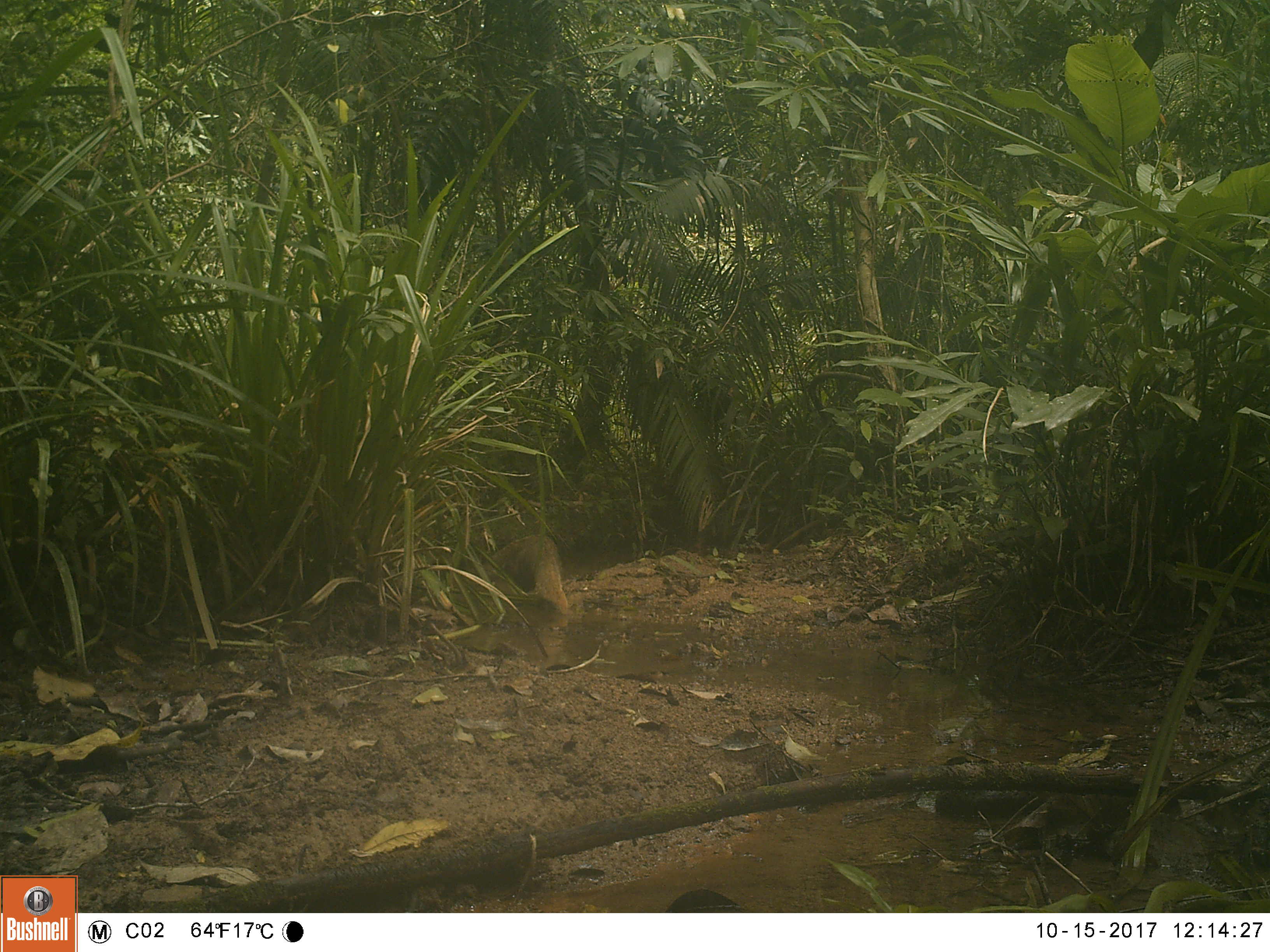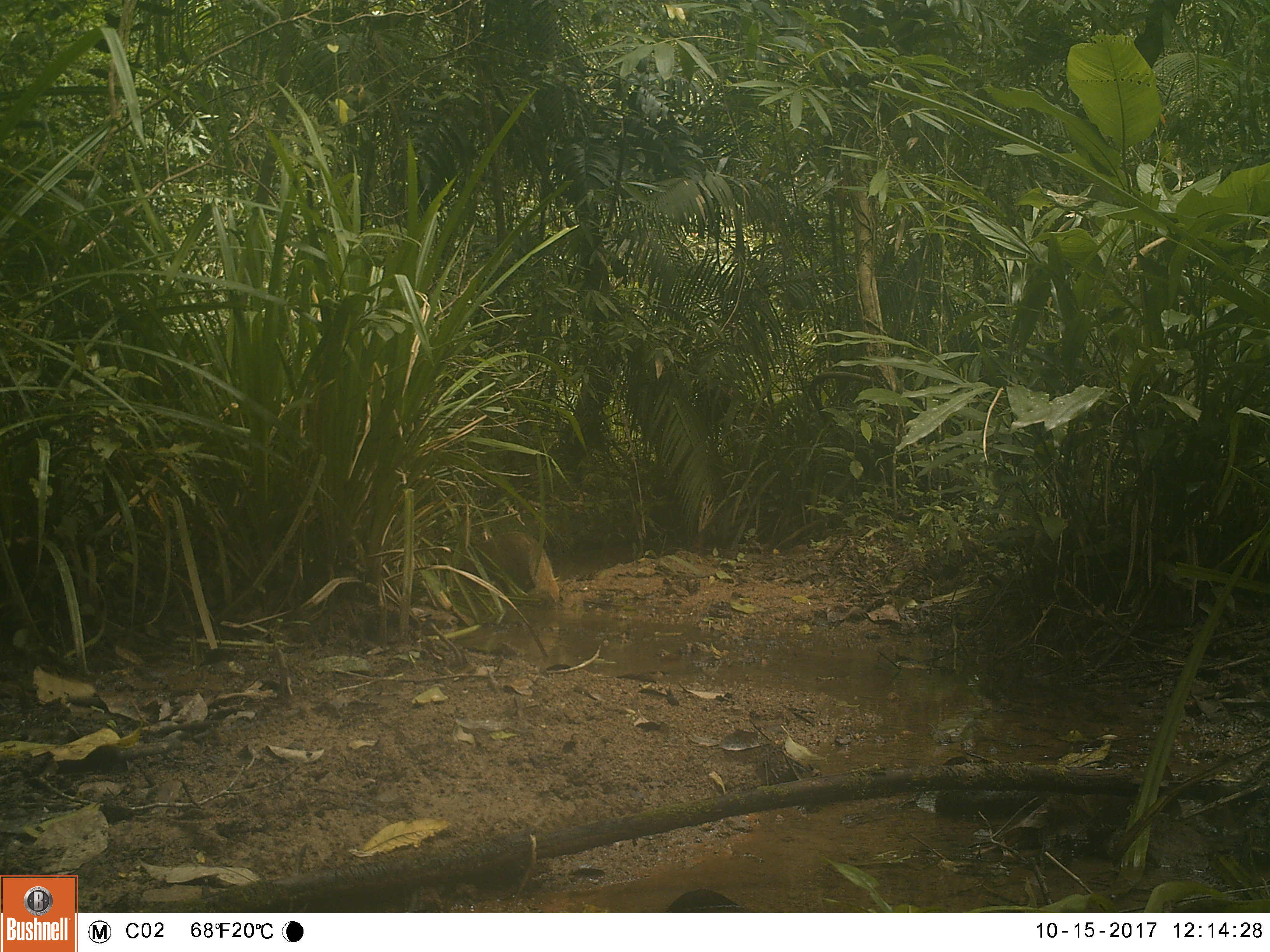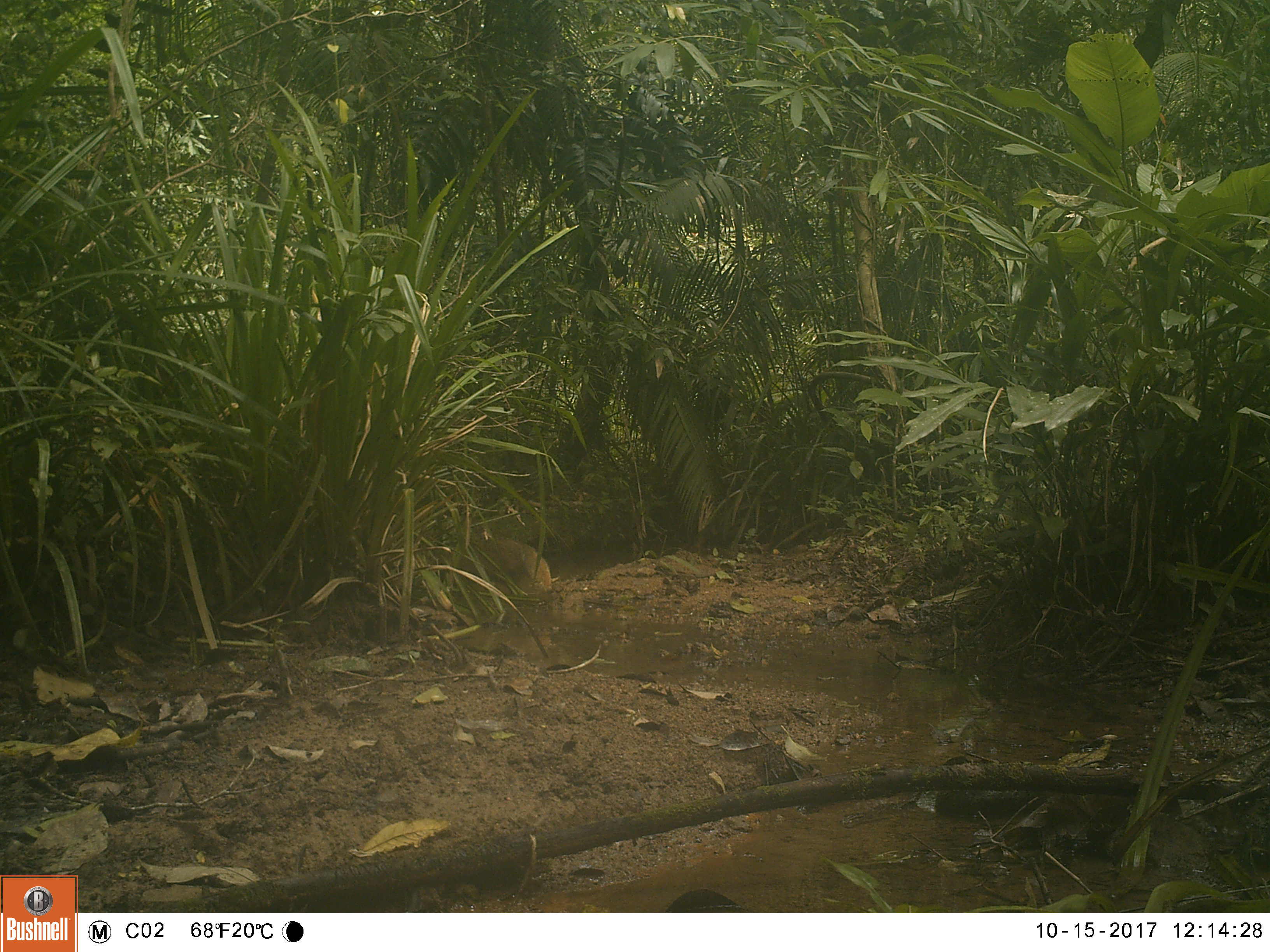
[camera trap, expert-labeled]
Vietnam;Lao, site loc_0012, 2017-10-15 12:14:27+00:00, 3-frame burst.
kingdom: Animalia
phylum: Chordata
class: Mammalia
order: Carnivora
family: Herpestidae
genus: Urva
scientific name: Urva urva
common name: crab-eating mongoose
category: crab eating mongoose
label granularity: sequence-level